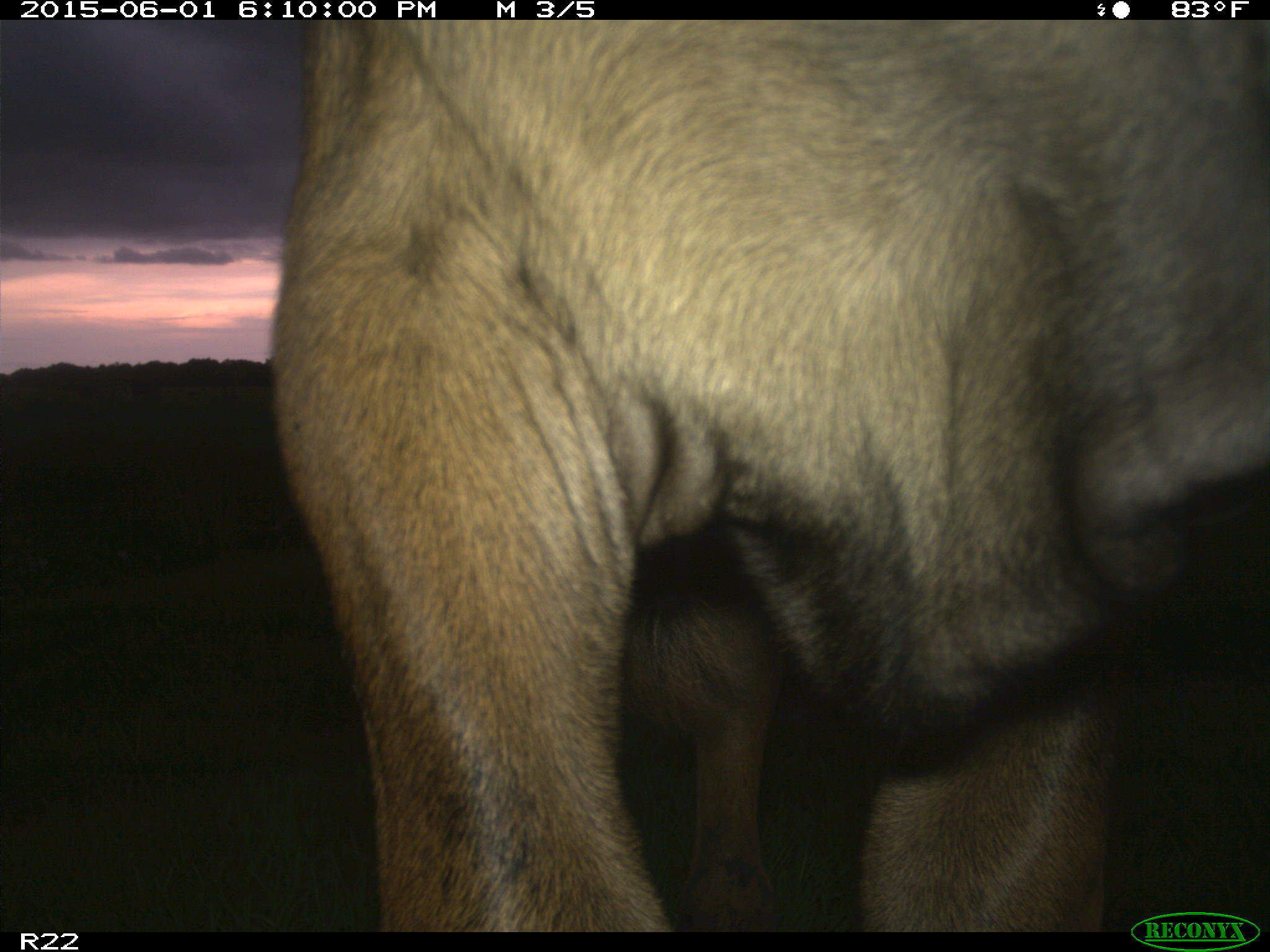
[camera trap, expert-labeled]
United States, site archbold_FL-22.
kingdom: Animalia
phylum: Chordata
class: Mammalia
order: Artiodactyla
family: Bovidae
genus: Bos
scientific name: Bos taurus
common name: domestic cow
Bos taurus (domestic cow).